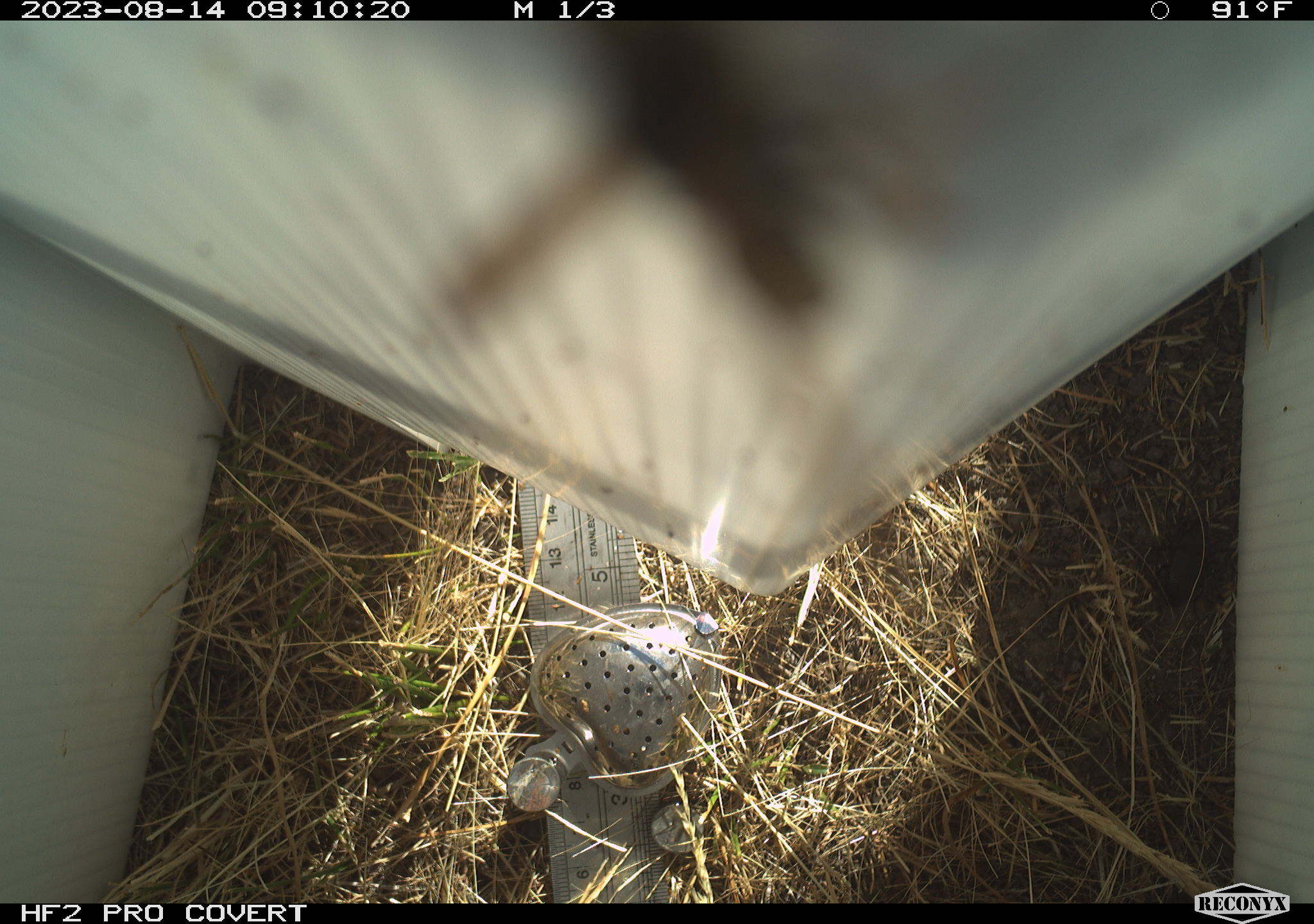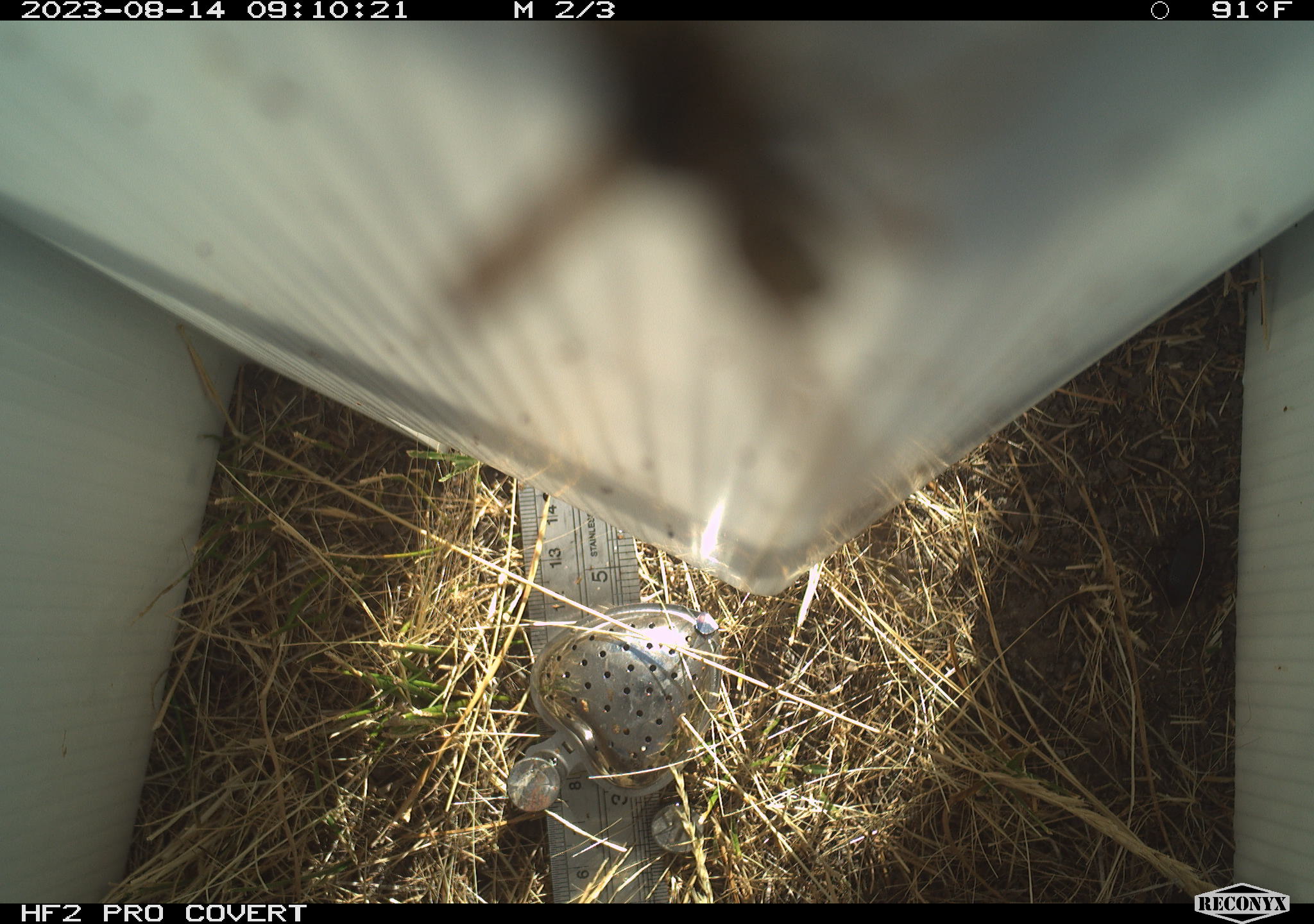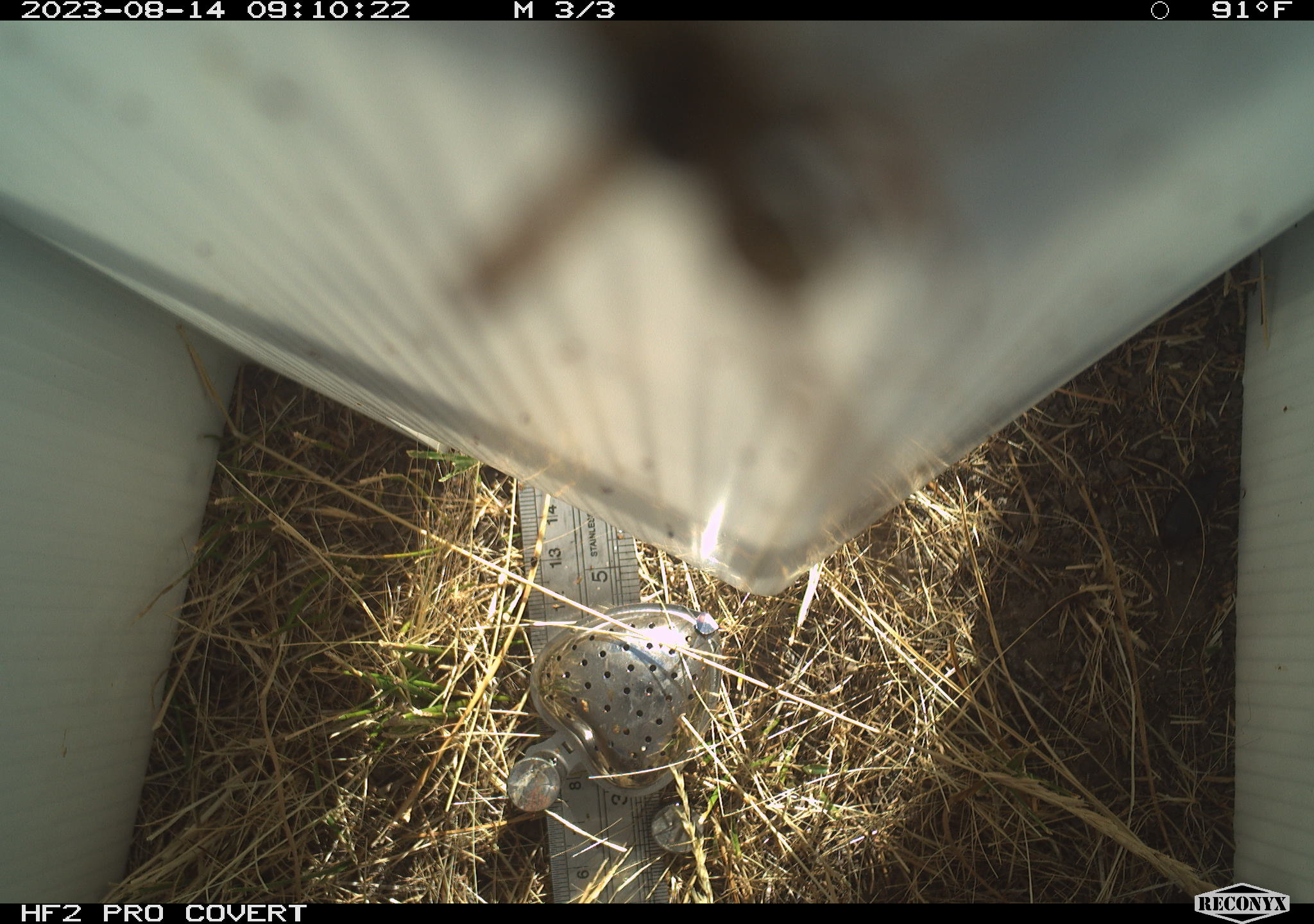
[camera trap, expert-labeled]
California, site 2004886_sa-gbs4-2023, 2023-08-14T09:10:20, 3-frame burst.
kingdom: Animalia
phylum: Arthropoda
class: Insecta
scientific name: Insecta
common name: insect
Insect (Insecta).